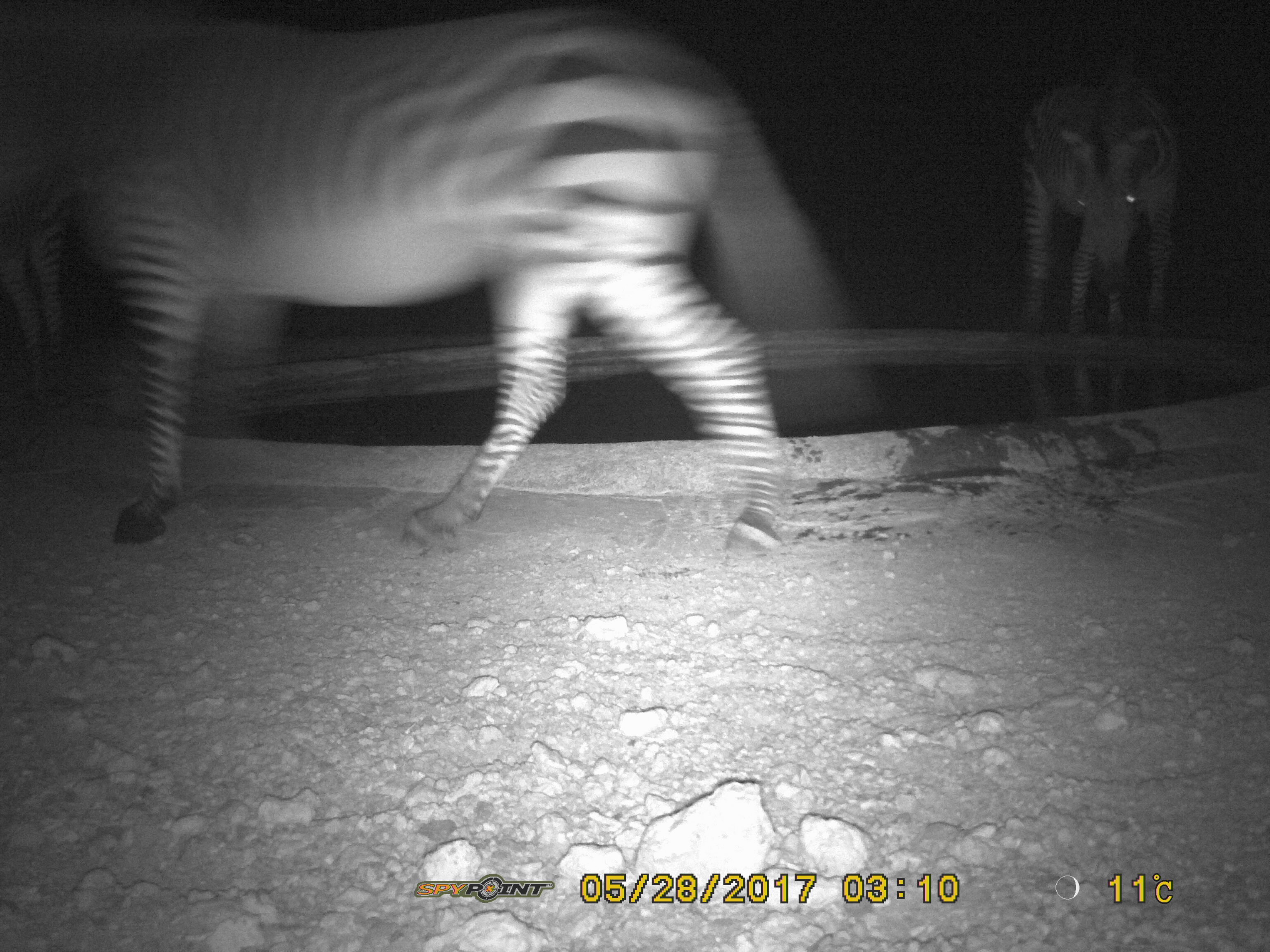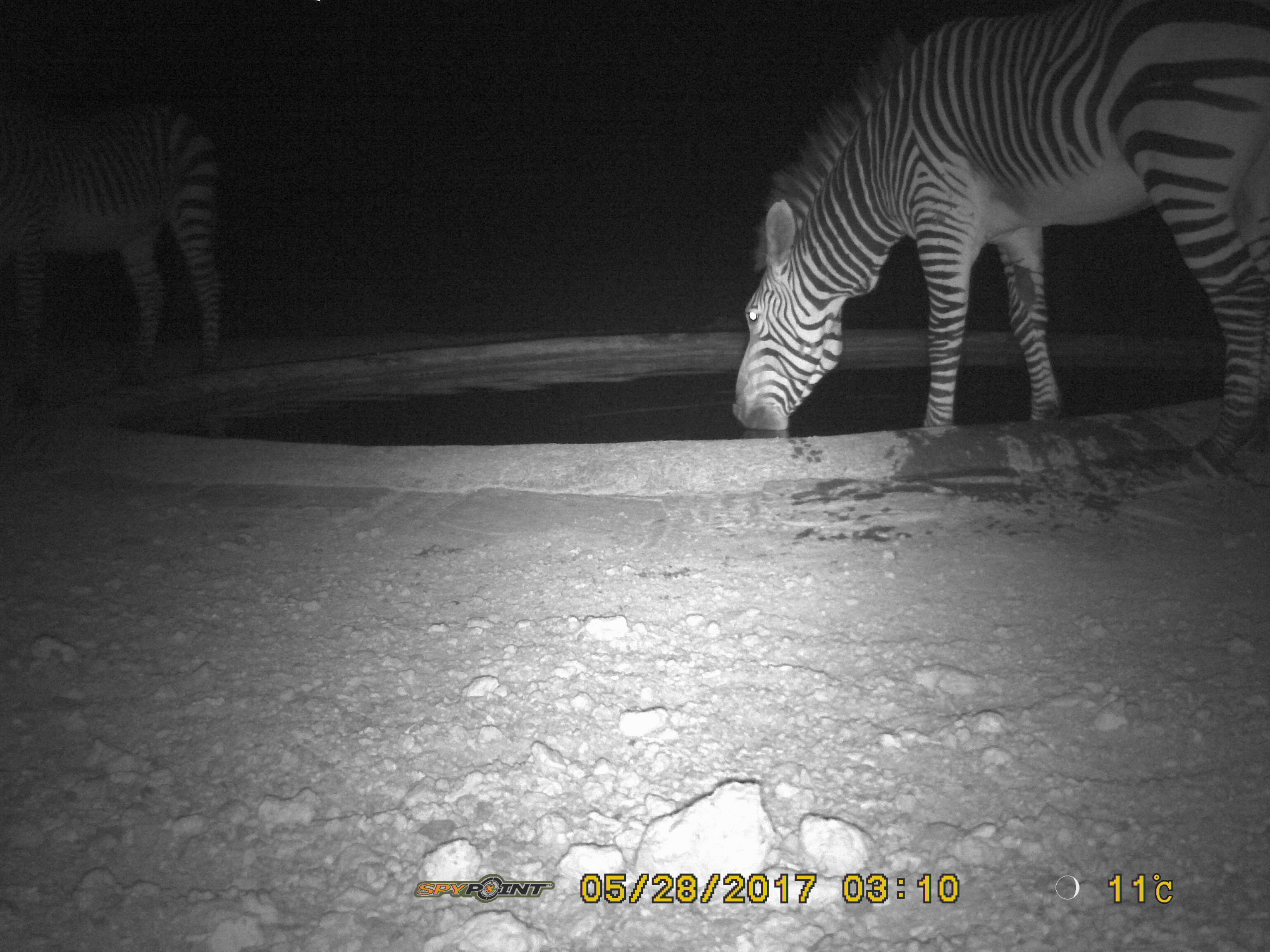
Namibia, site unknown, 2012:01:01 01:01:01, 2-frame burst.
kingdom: Animalia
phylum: Chordata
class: Mammalia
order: Perissodactyla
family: Equidae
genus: Equus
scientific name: Equus zebra hartmannae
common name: hartmann's mountain zebra